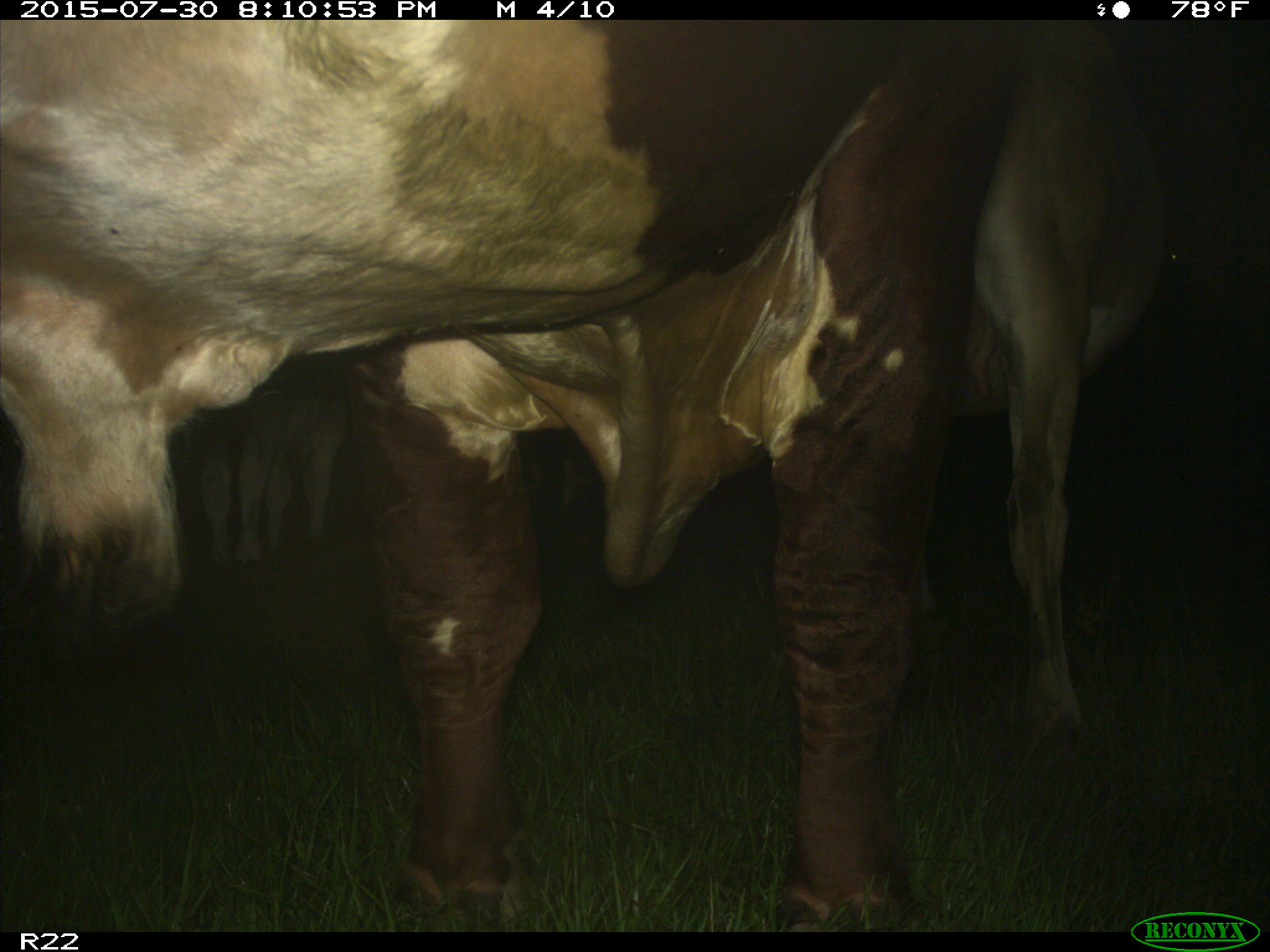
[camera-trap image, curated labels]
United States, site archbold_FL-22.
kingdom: Animalia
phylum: Chordata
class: Mammalia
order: Artiodactyla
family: Bovidae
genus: Bos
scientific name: Bos taurus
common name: domestic cow